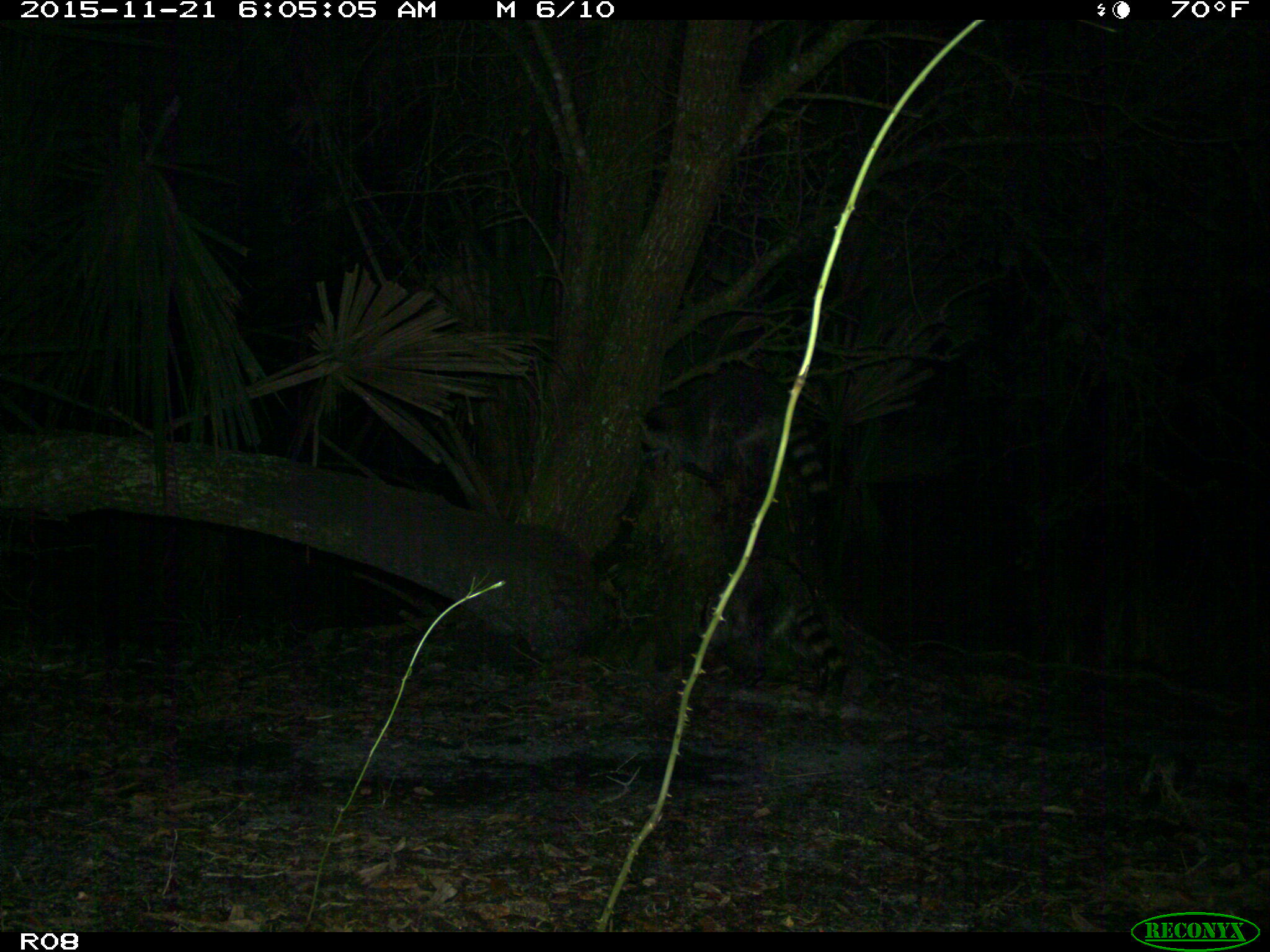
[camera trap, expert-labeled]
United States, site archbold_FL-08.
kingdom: Animalia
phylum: Chordata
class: Mammalia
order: Carnivora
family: Procyonidae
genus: Procyon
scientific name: Procyon lotor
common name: common raccoon